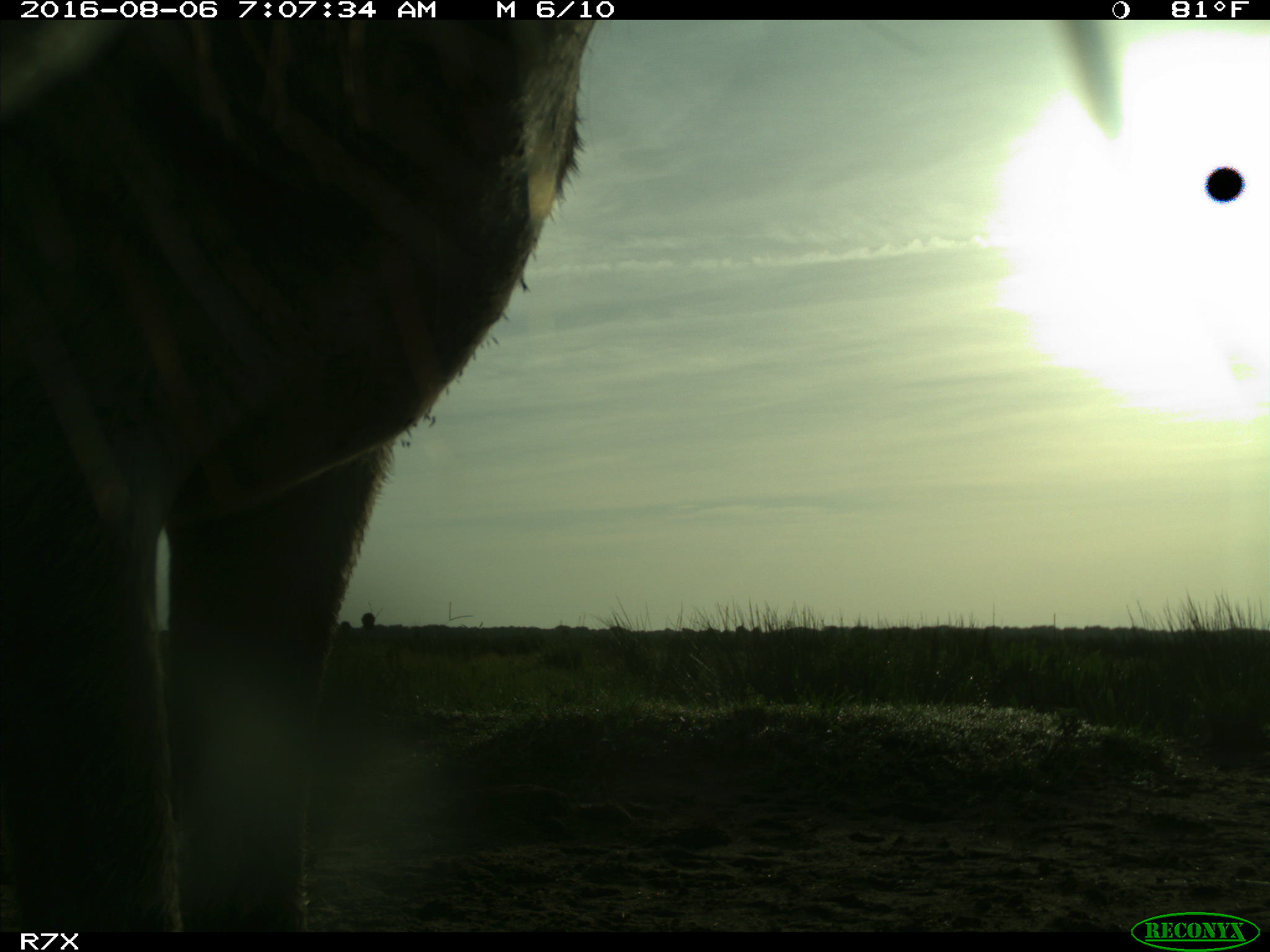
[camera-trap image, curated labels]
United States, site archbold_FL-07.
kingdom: Animalia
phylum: Chordata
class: Mammalia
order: Perissodactyla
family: Equidae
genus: Equus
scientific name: Equus africanus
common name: african wild ass